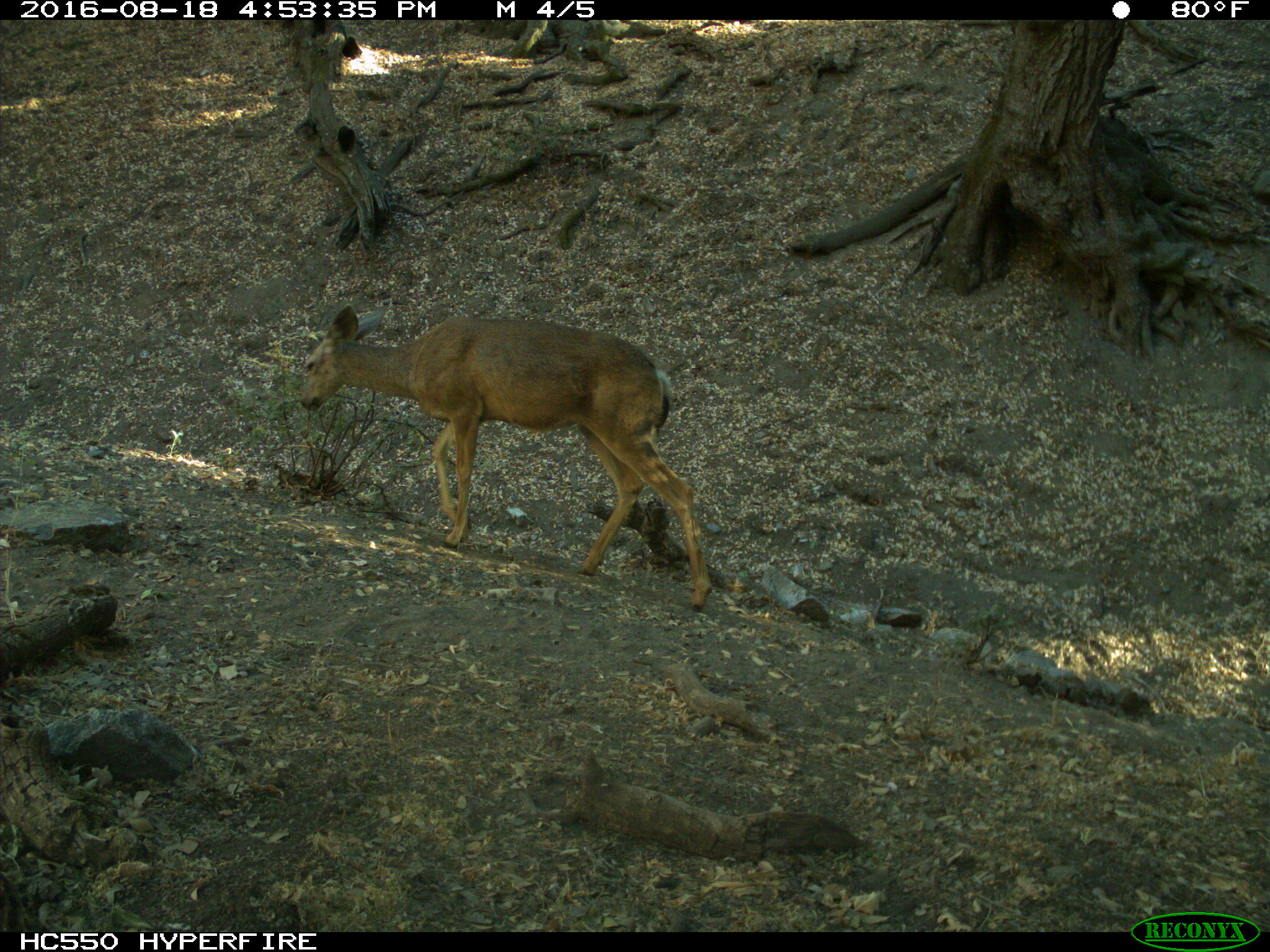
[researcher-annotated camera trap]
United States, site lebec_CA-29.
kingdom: Animalia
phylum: Chordata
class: Mammalia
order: Artiodactyla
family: Cervidae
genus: Odocoileus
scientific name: Odocoileus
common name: deer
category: unidentified deer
Unidentified deer (deer) (Odocoileus).